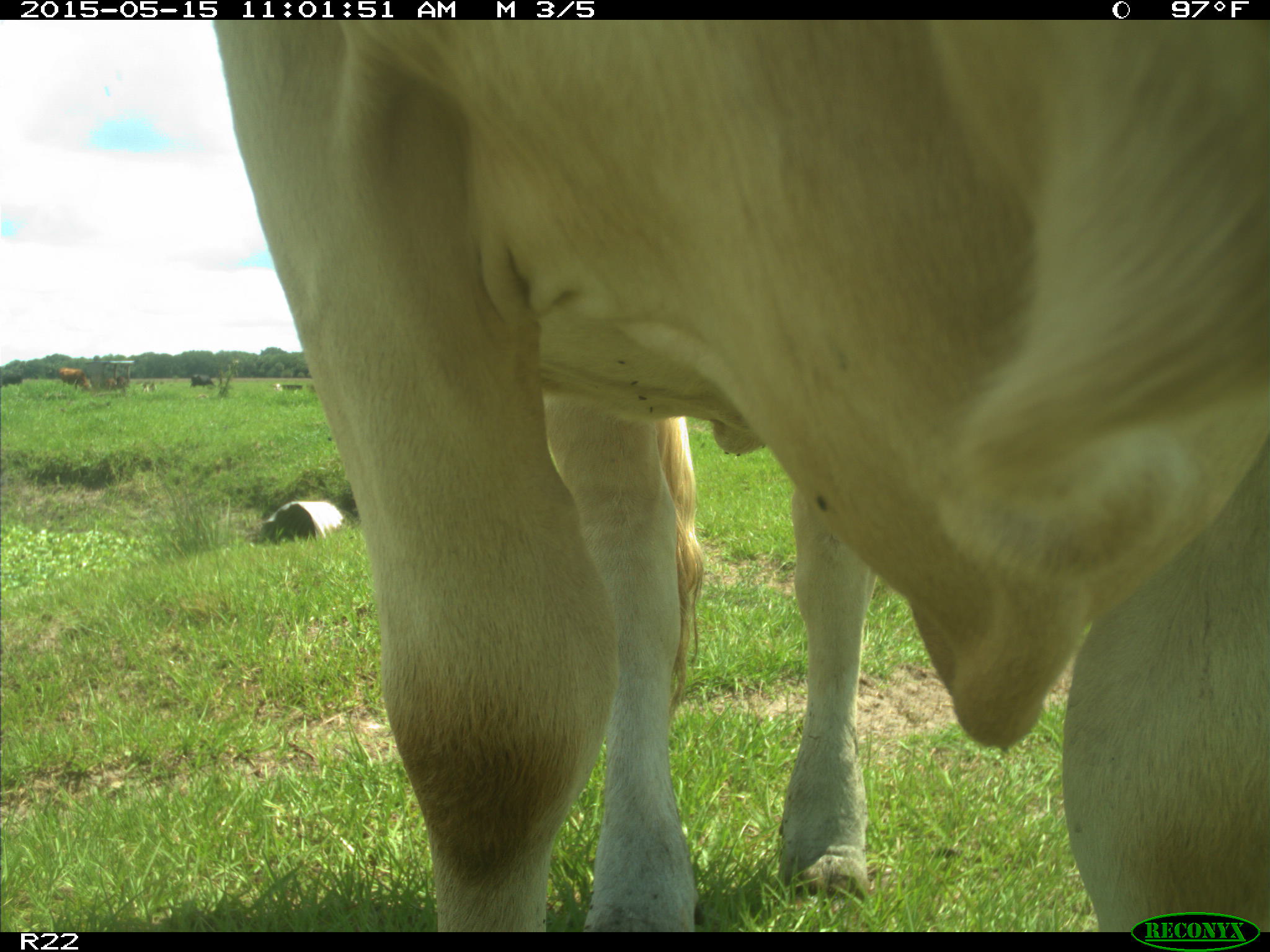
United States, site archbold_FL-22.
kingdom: Animalia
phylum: Chordata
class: Mammalia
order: Artiodactyla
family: Bovidae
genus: Bos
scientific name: Bos taurus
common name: domestic cow